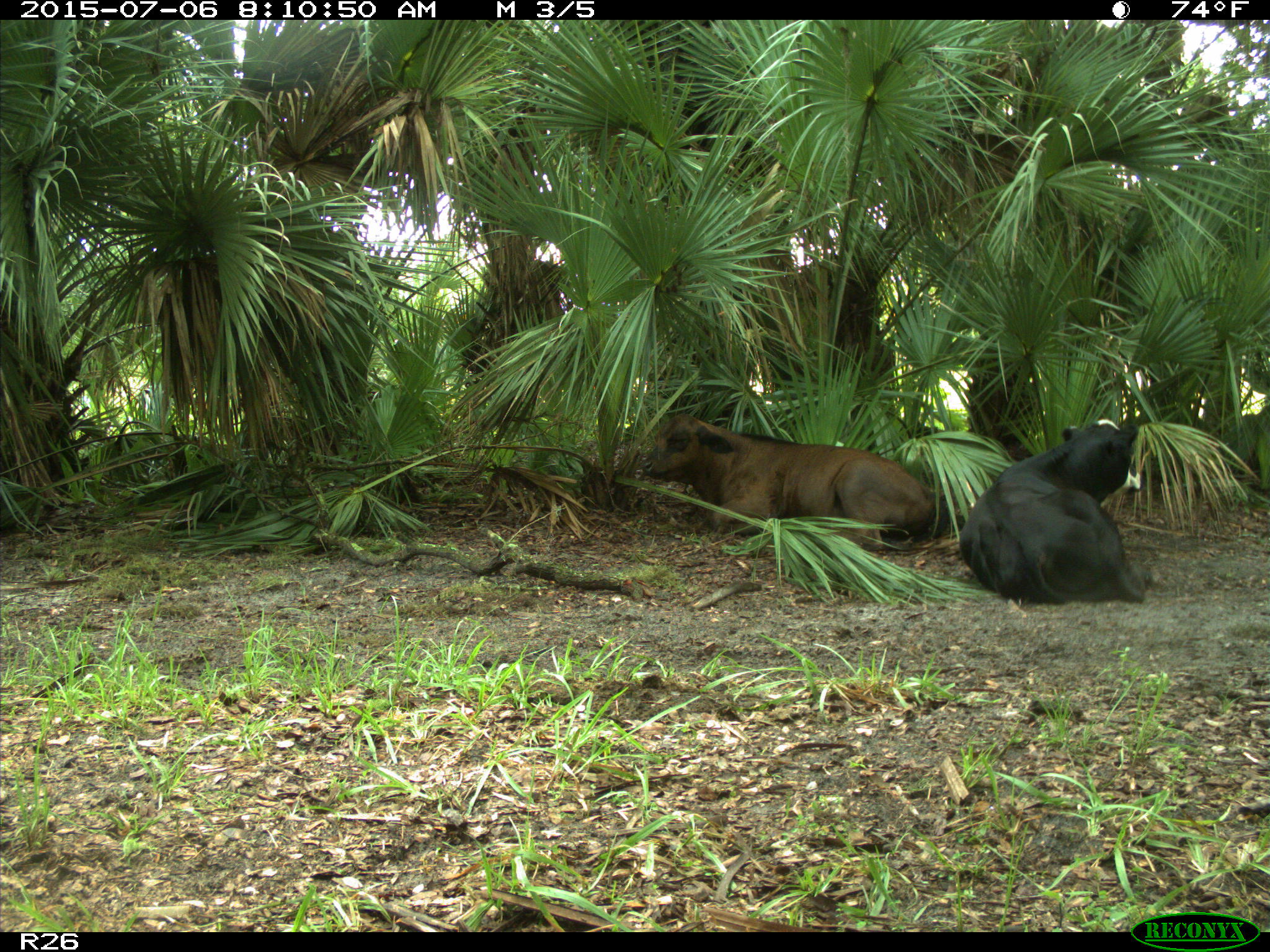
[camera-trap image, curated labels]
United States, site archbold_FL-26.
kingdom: Animalia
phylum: Chordata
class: Mammalia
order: Artiodactyla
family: Bovidae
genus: Bos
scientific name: Bos taurus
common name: domestic cow